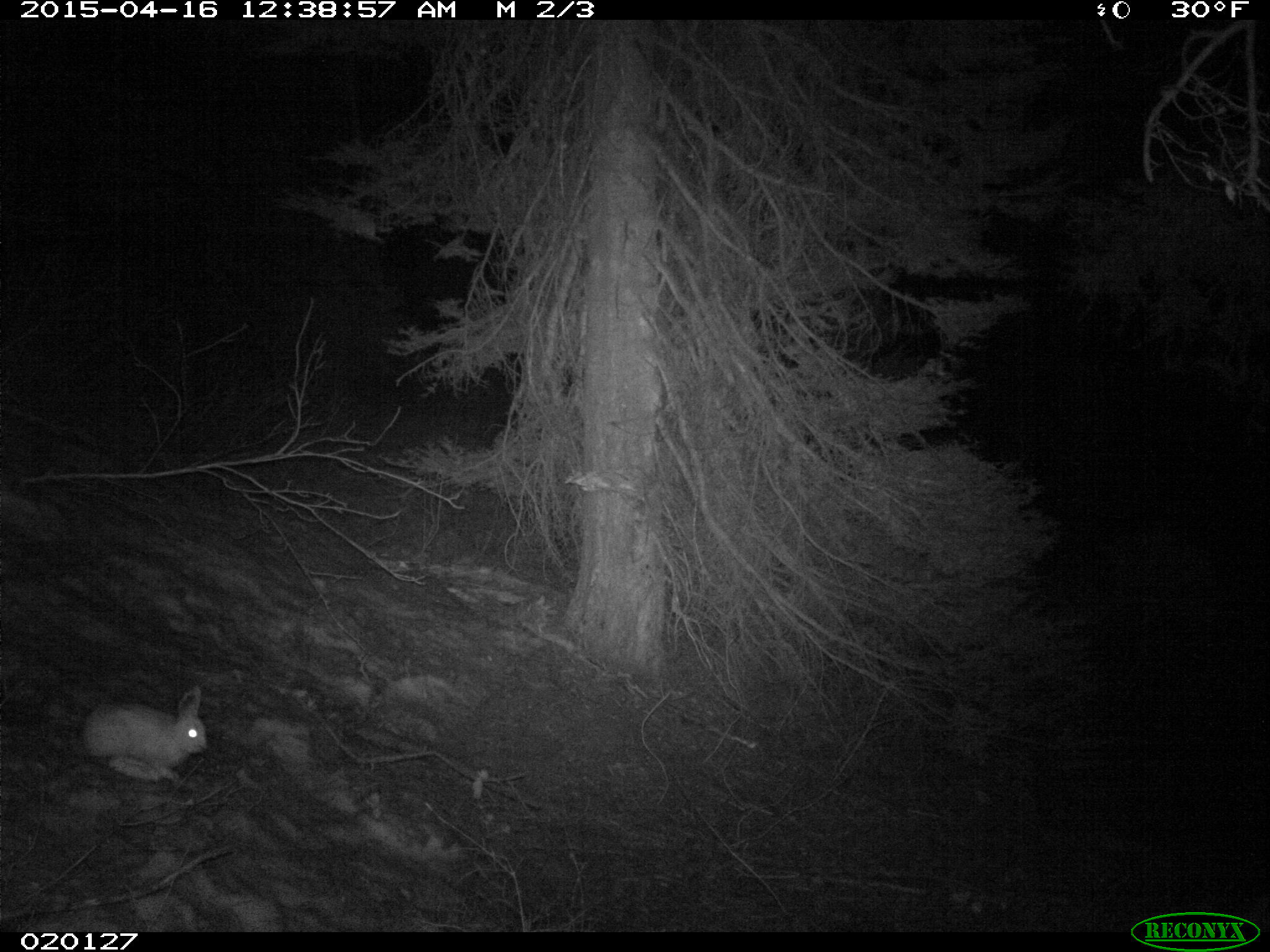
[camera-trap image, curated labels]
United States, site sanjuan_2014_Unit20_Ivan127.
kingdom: Animalia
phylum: Chordata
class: Mammalia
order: Lagomorpha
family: Leporidae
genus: Lepus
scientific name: Lepus americanus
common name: snowshoe hare